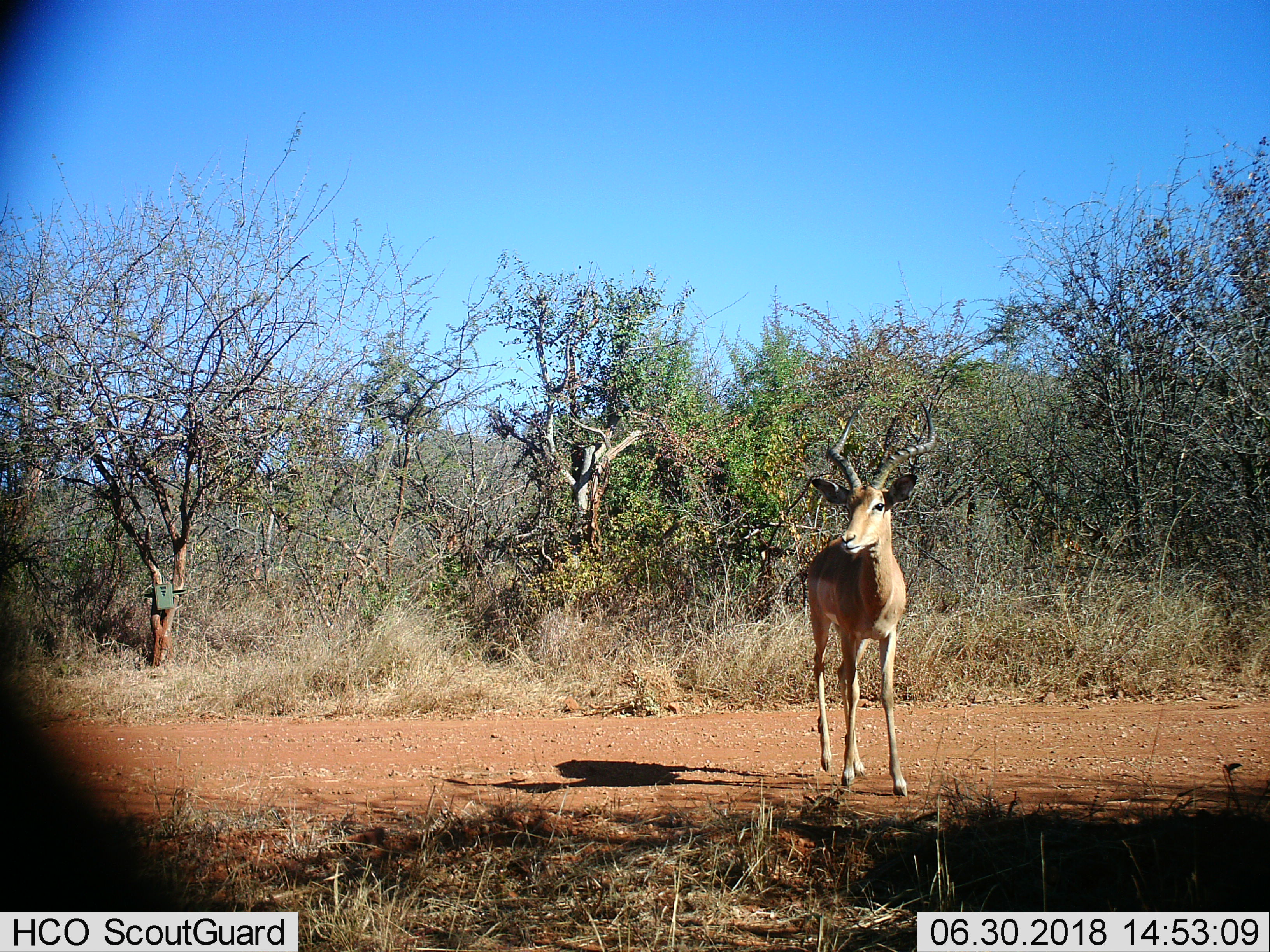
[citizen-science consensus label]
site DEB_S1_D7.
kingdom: Animalia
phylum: Chordata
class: Mammalia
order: Artiodactyla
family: Bovidae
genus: Aepyceros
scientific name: Aepyceros melampus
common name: impala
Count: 1.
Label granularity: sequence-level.